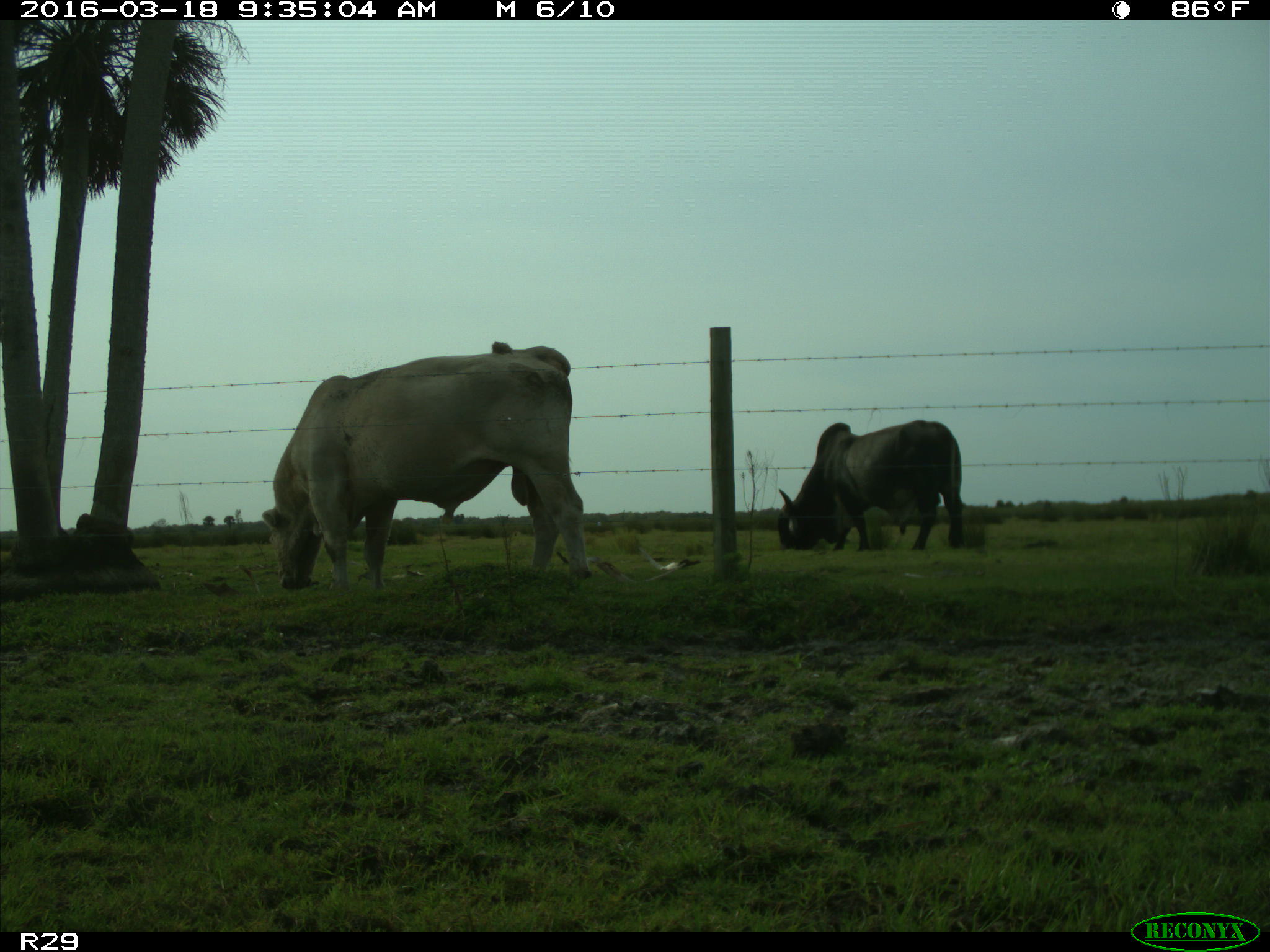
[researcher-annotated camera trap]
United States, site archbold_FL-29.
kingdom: Animalia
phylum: Chordata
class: Mammalia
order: Artiodactyla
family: Bovidae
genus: Bos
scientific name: Bos taurus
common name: domestic cow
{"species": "Bos taurus (domestic cow)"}